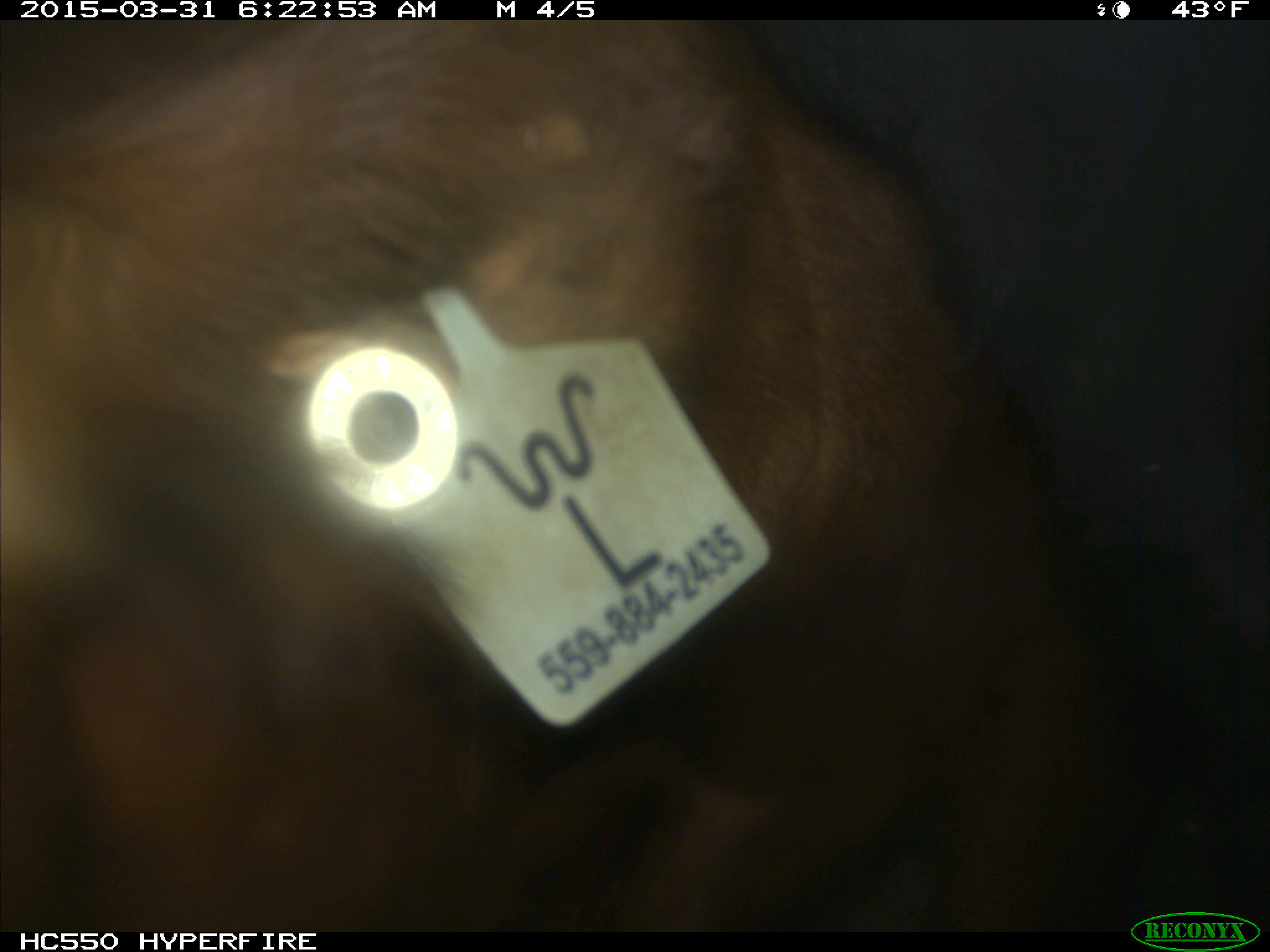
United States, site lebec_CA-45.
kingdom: Animalia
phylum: Chordata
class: Mammalia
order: Artiodactyla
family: Bovidae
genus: Bos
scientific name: Bos taurus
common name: domestic cow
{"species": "Bos taurus (domestic cow)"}